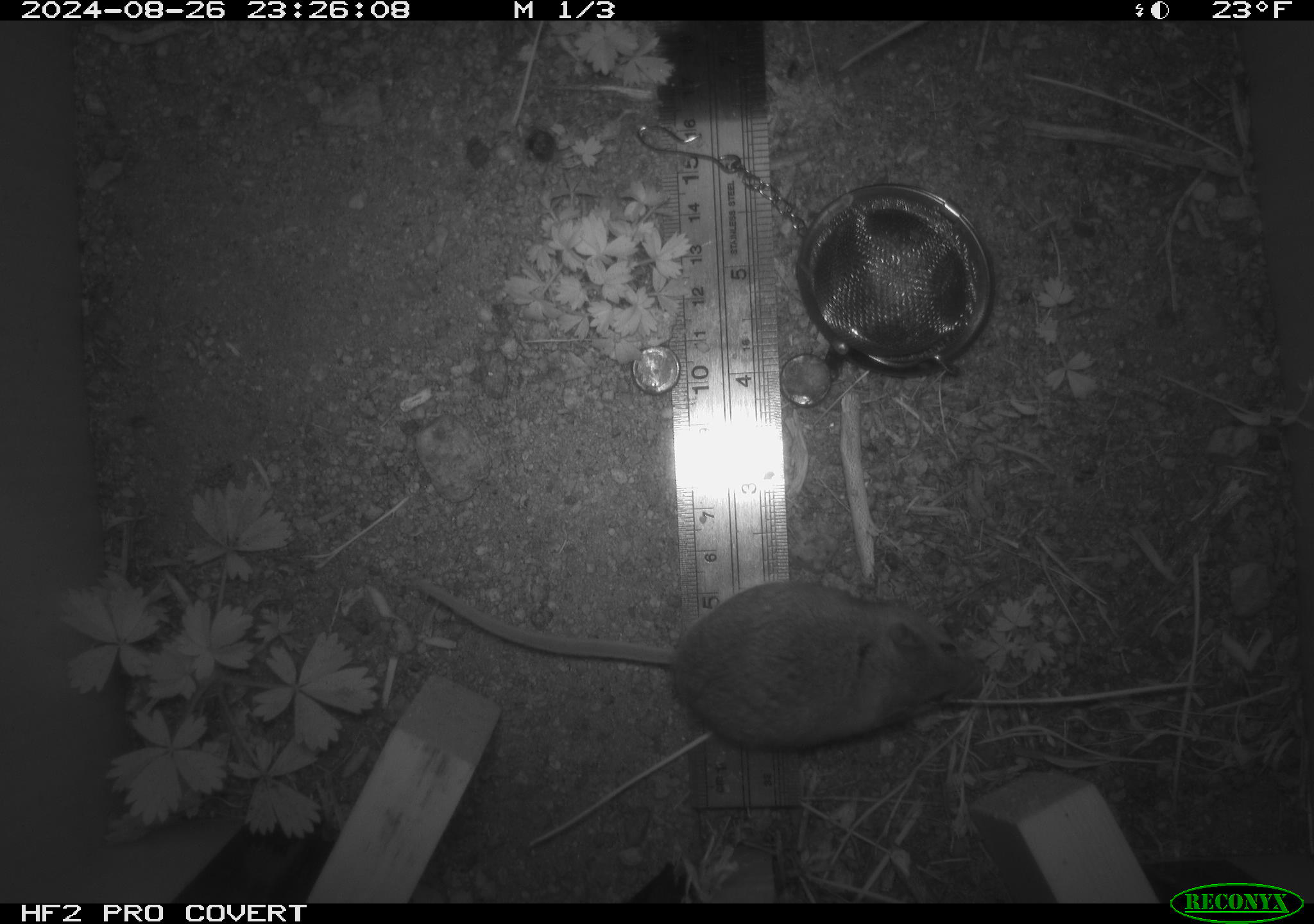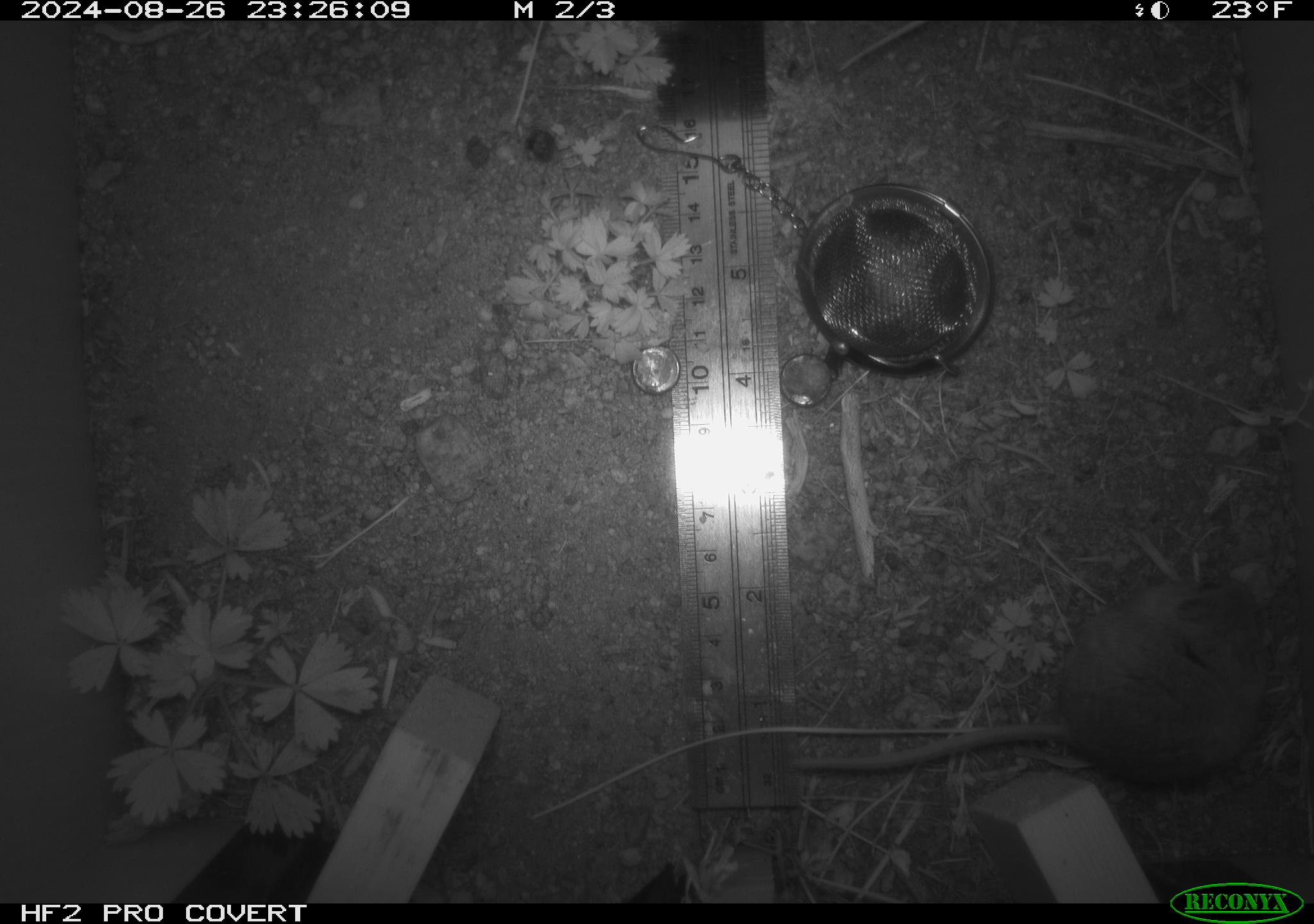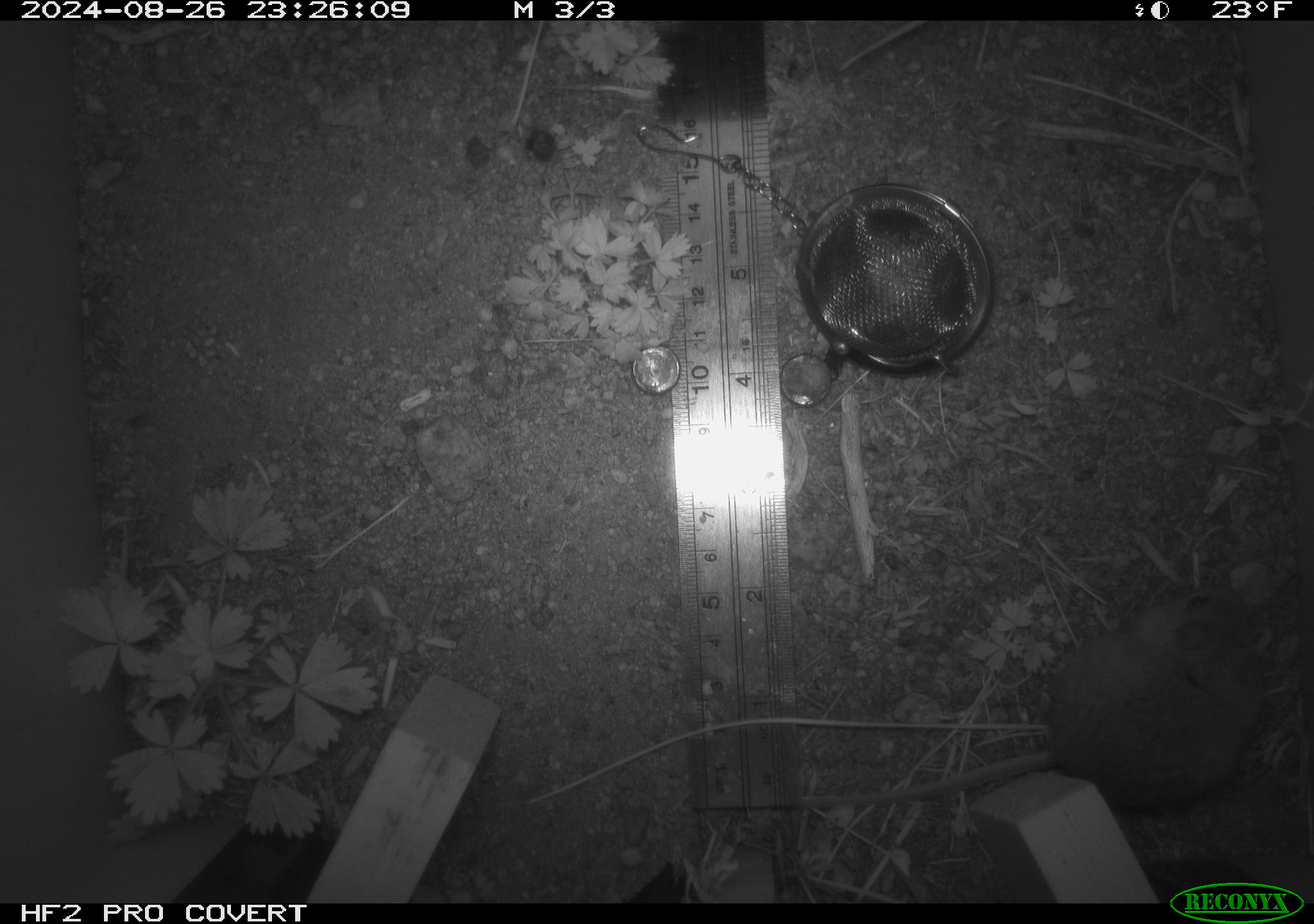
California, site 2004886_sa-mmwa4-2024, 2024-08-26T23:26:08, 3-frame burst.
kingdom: Animalia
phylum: Chordata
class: Mammalia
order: Rodentia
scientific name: Rodentia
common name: mouse species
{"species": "mouse species (Rodentia)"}